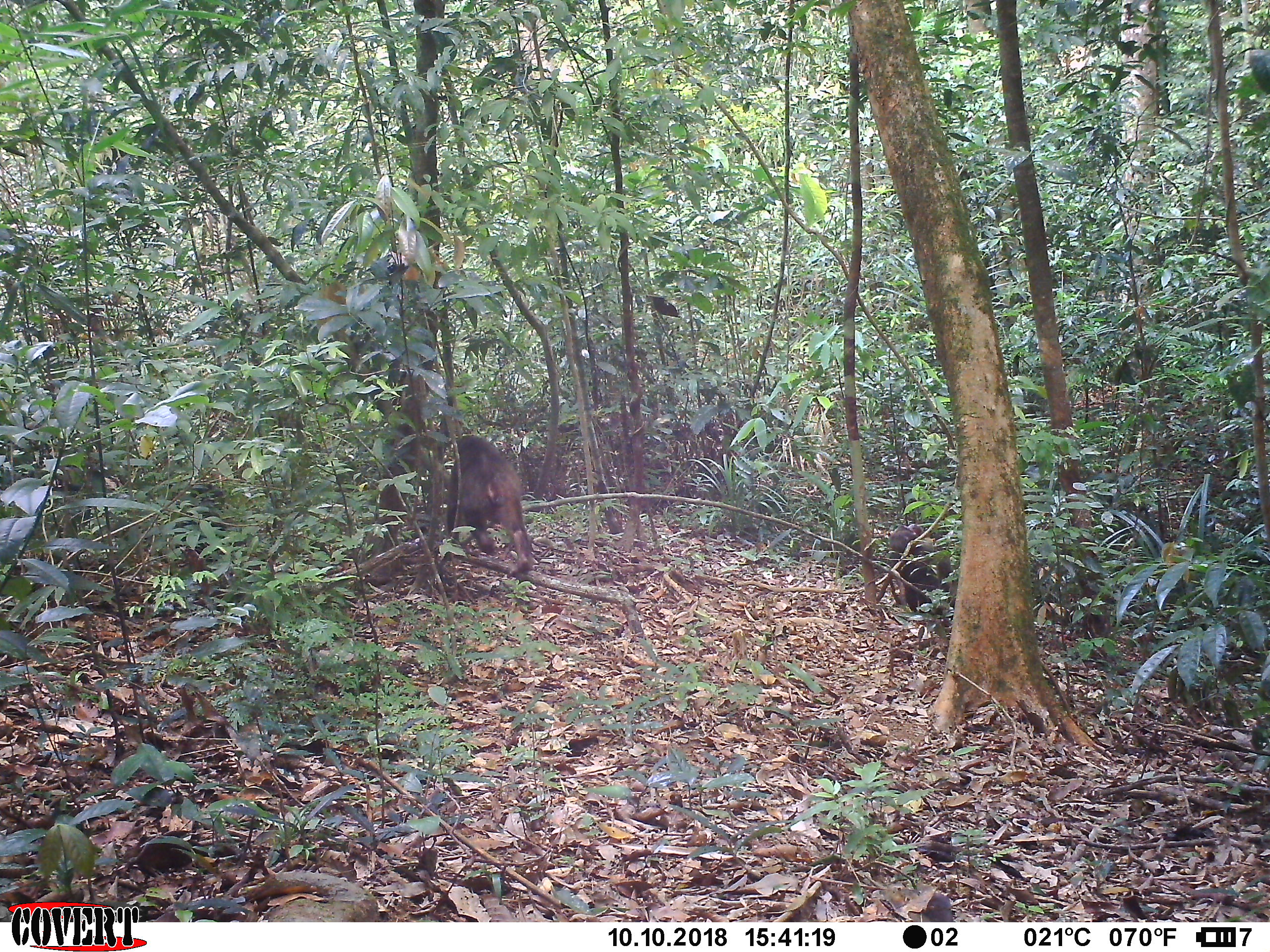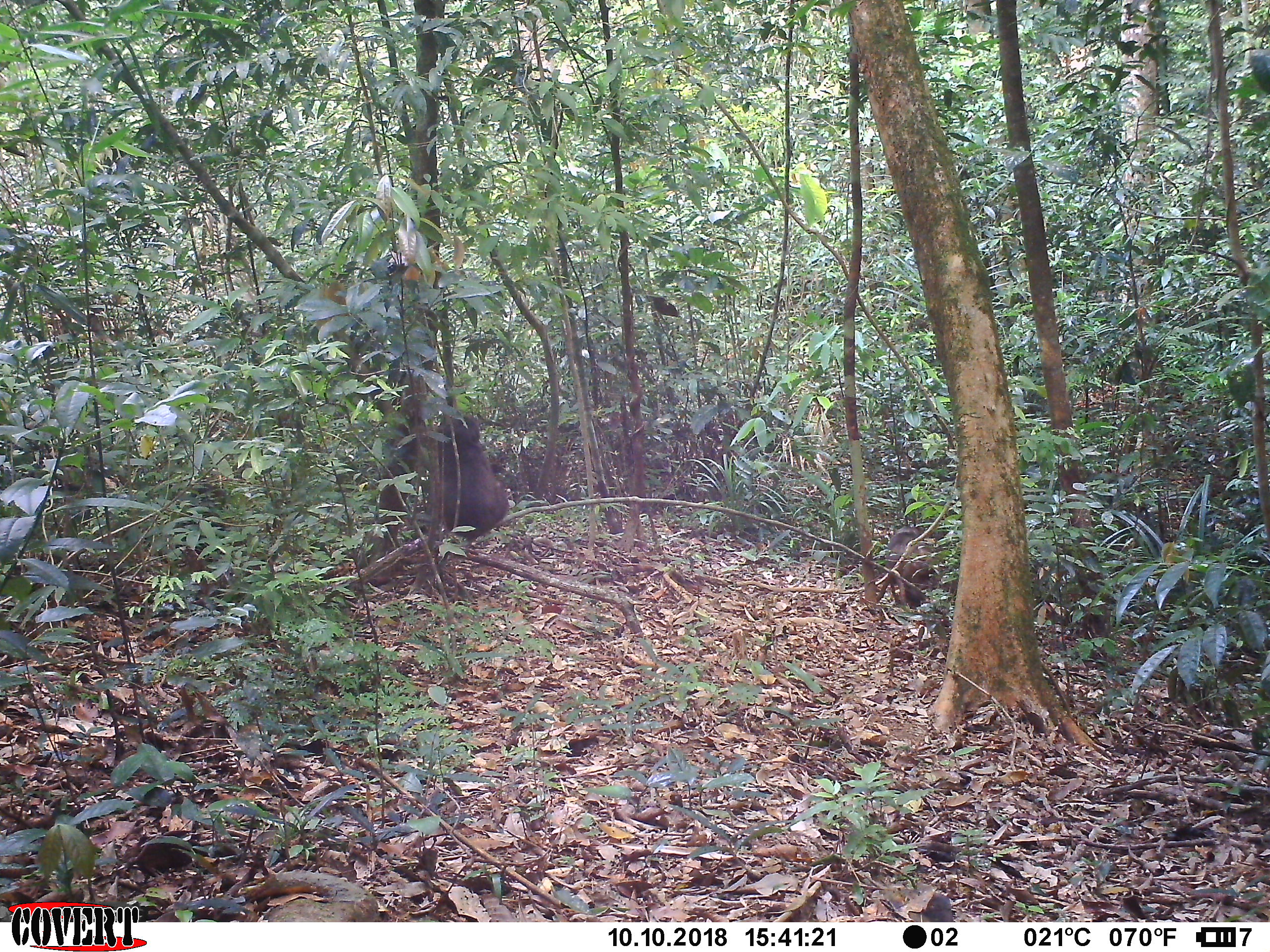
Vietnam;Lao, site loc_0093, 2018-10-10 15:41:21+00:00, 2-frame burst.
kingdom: Animalia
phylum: Chordata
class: Mammalia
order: Primates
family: Cercopithecidae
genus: Macaca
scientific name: Macaca arctoides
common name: stump-tailed macaque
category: stump tailed macaque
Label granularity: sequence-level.